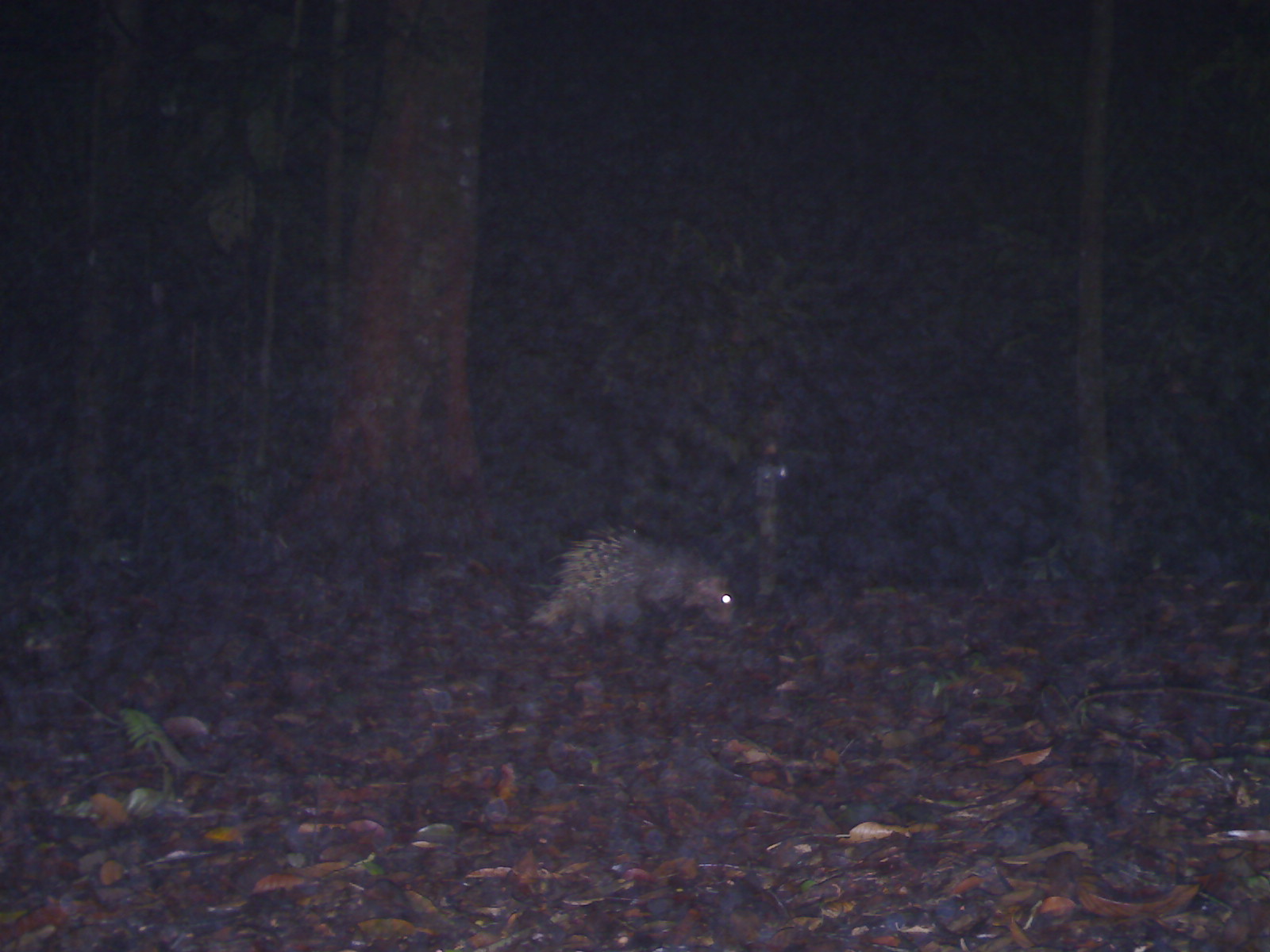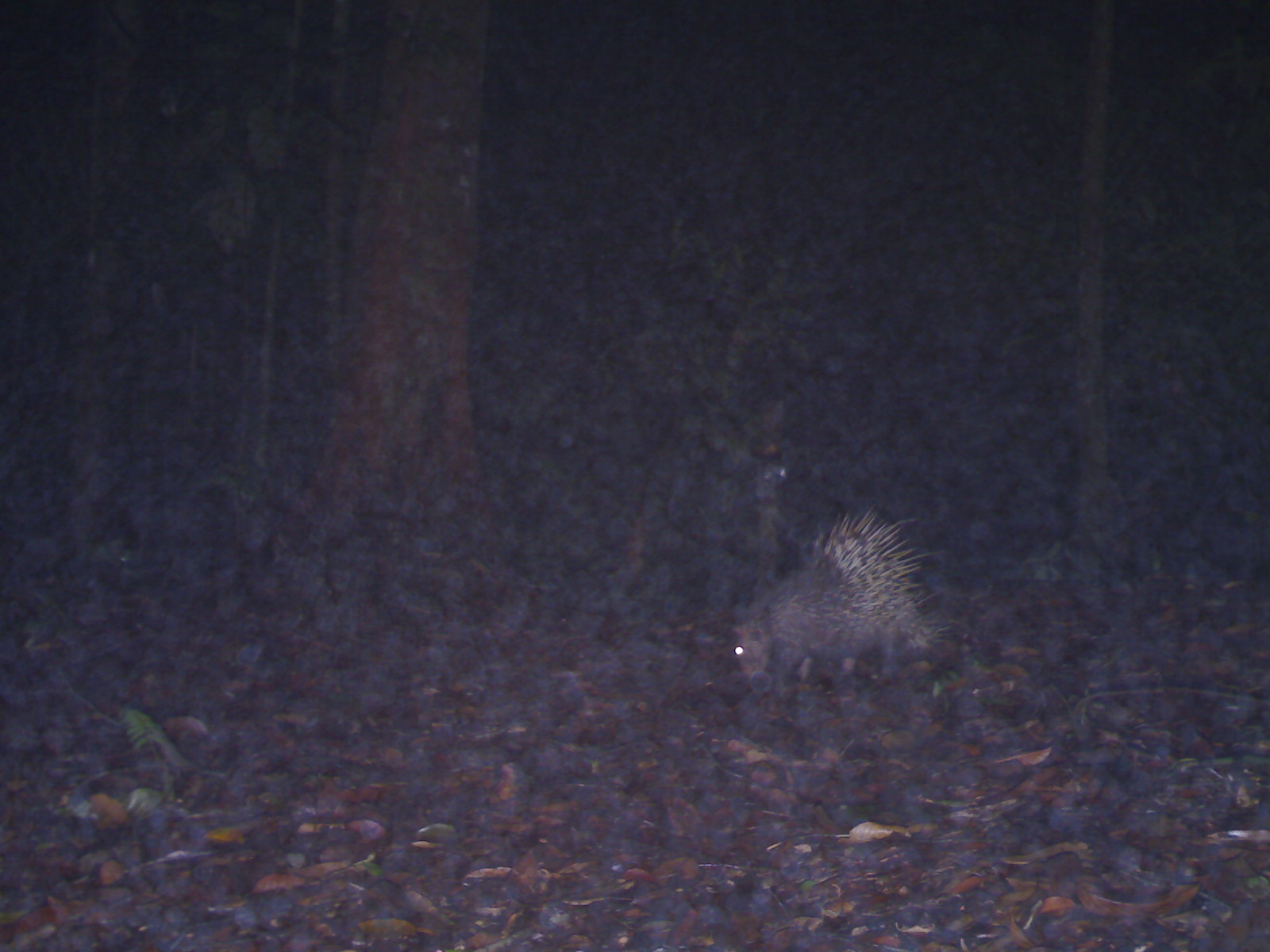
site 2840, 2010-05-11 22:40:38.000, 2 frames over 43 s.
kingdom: Animalia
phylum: Chordata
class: Mammalia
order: Rodentia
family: Hystricidae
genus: Hystrix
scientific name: Hystrix brachyura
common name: east asian porcupine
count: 1